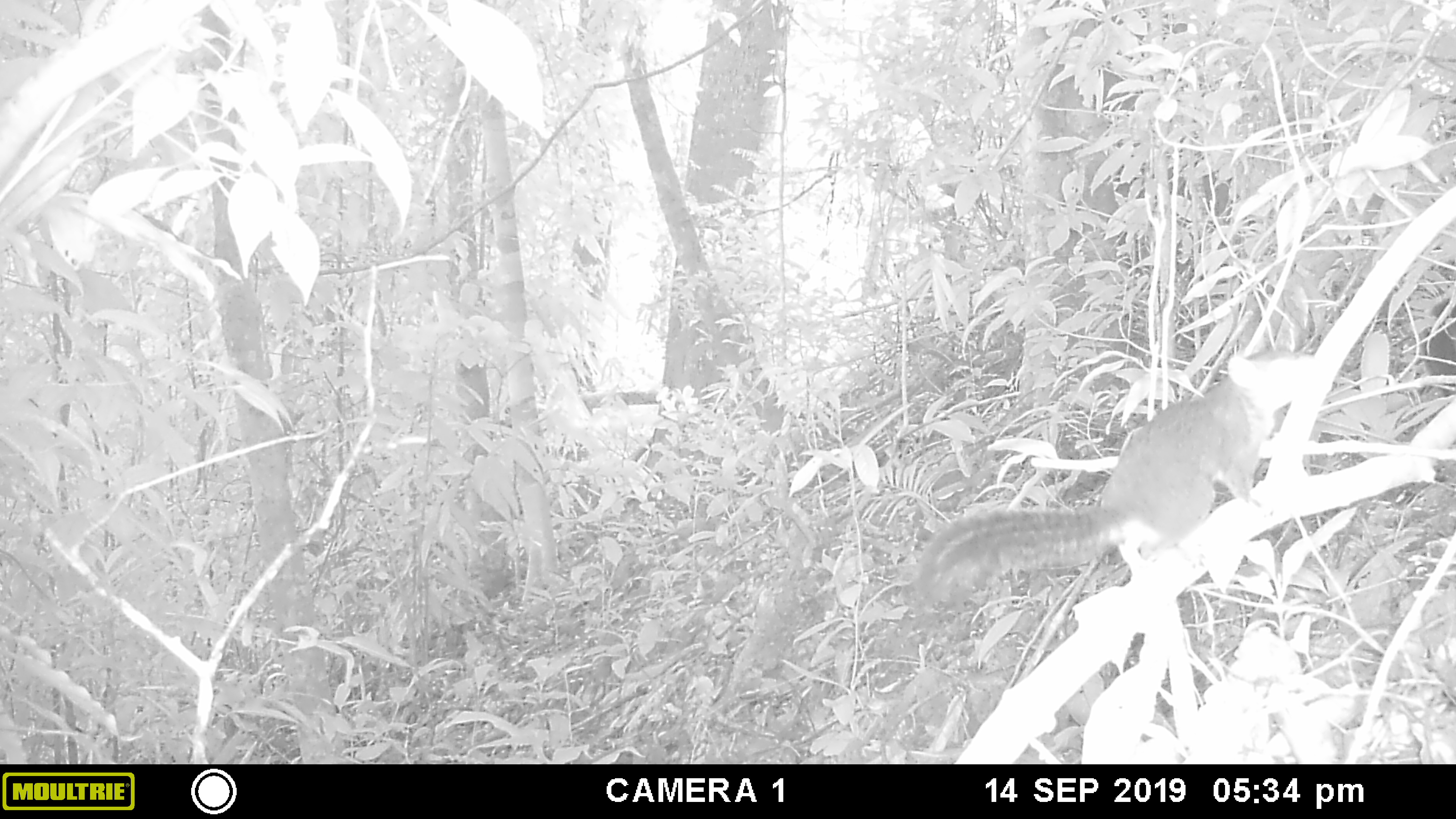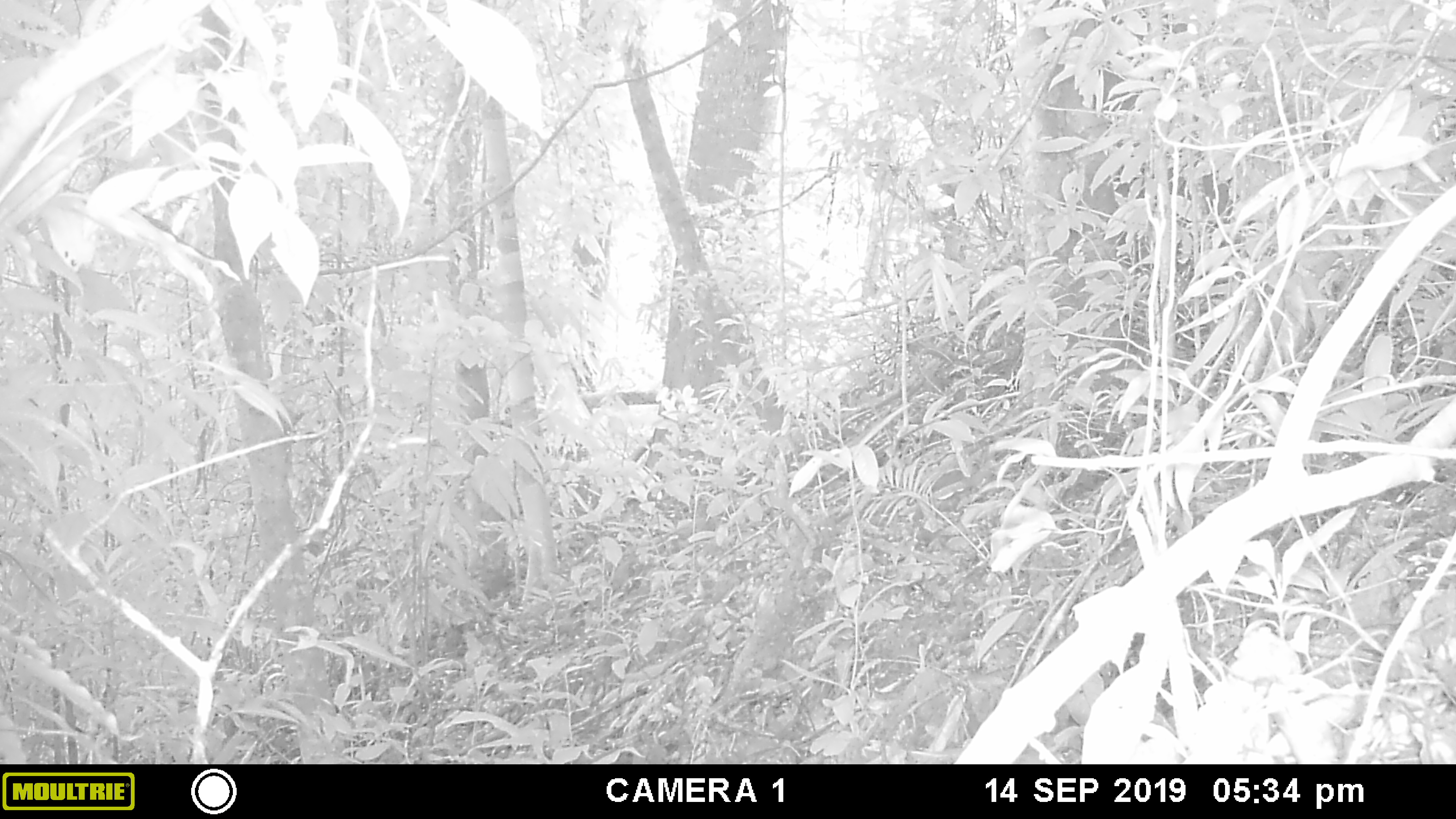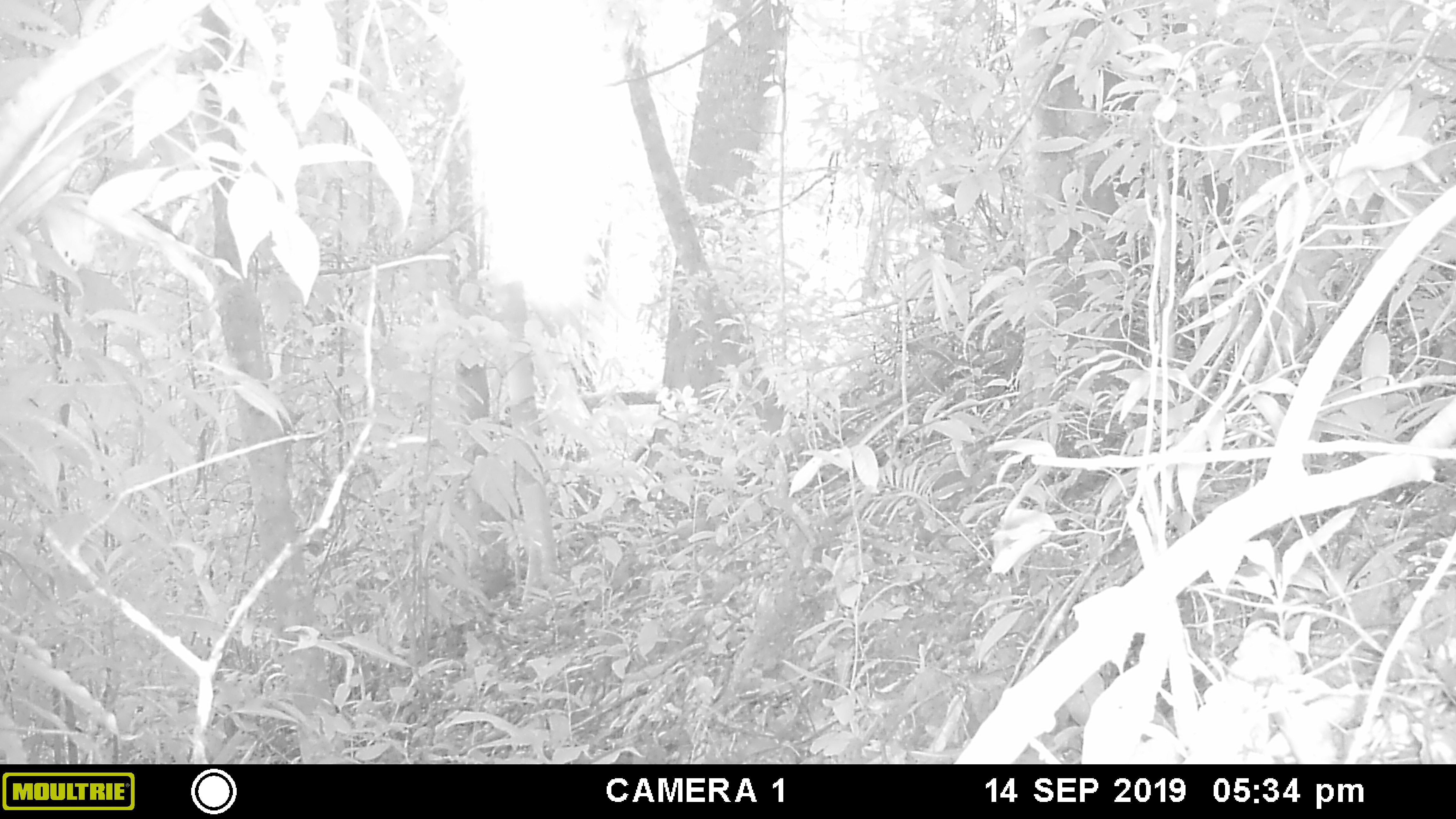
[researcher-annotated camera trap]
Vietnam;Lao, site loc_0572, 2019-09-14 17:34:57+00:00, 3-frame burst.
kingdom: Animalia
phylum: Chordata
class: Mammalia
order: Rodentia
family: Sciuridae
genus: Dremomys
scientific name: Dremomys rufigenis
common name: red-cheeked squirrel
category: red cheeked squirrel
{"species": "red cheeked squirrel (red-cheeked squirrel) (Dremomys rufigenis)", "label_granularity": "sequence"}